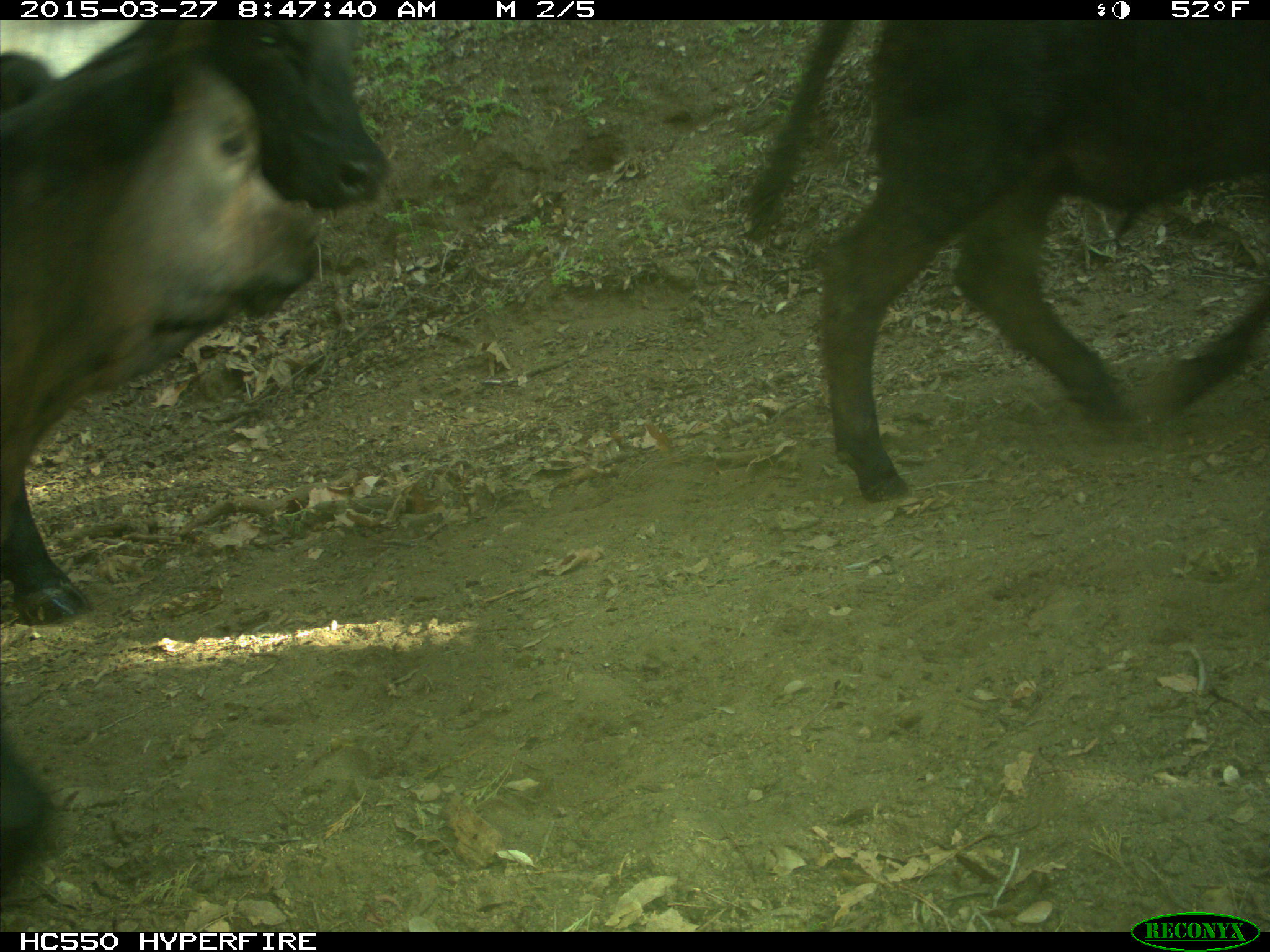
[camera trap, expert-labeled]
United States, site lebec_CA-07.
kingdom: Animalia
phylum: Chordata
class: Mammalia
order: Artiodactyla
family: Bovidae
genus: Bos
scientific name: Bos taurus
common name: domestic cow